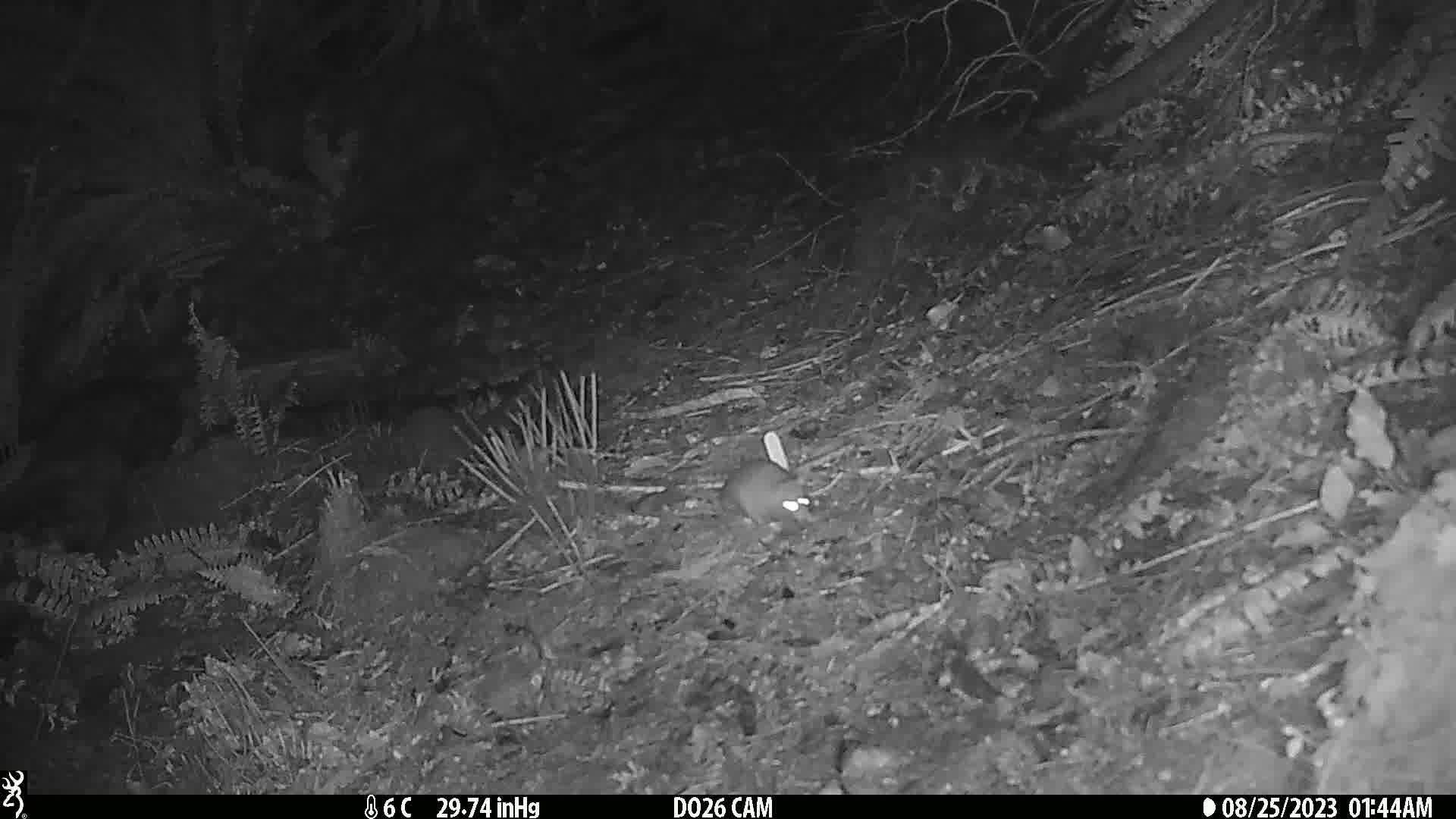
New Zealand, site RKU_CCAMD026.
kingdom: Animalia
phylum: Chordata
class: Mammalia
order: Rodentia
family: Muridae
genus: Rattus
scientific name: Rattus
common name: rat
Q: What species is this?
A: Rat (Rattus).